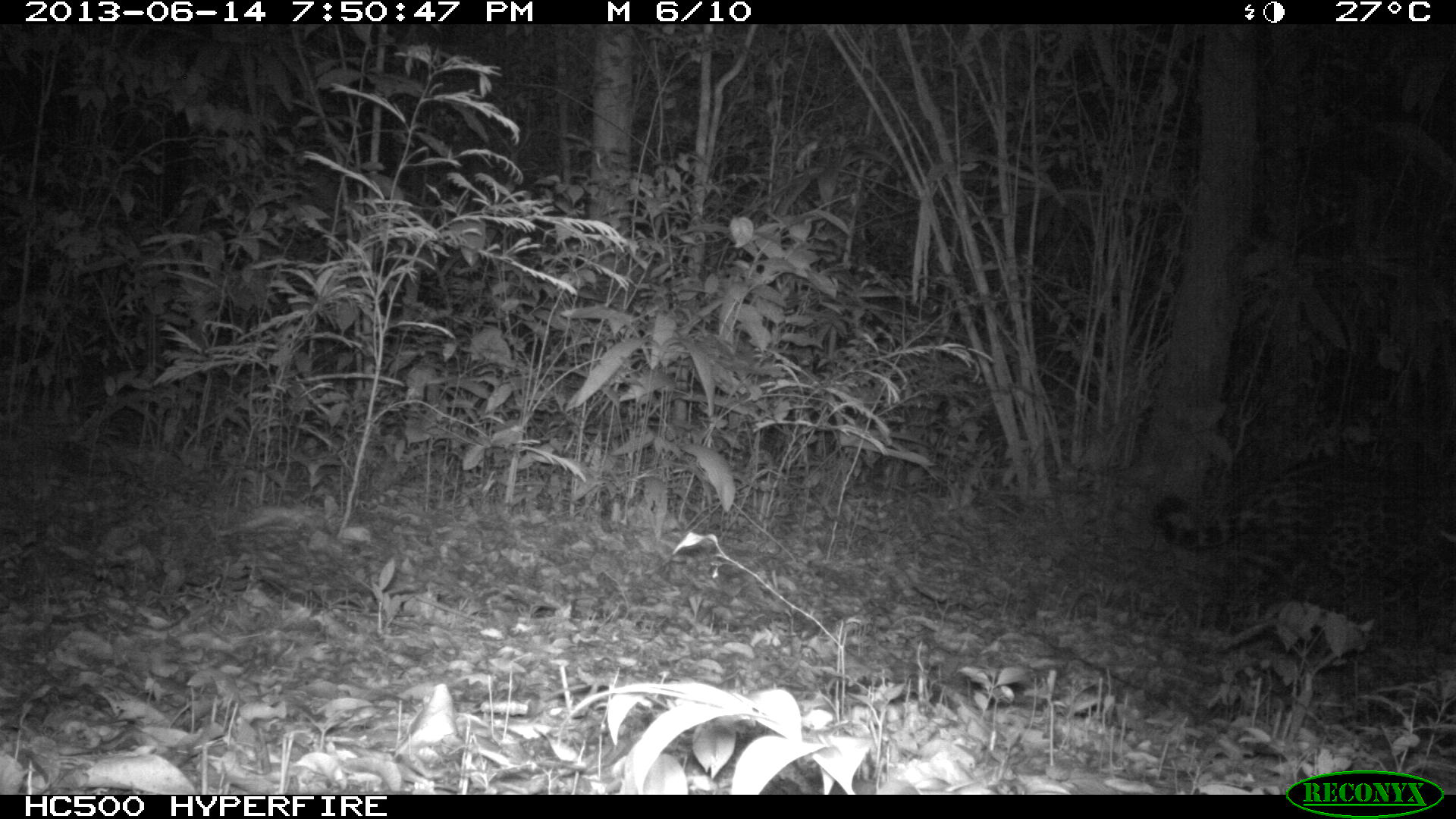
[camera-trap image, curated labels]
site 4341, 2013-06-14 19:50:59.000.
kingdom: Animalia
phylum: Chordata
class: Mammalia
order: Carnivora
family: Felidae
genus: Panthera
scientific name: Panthera onca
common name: jaguar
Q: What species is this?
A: Panthera onca (jaguar).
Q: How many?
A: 1.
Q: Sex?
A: Male.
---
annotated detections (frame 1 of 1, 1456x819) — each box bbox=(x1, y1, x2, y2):
panthera onca: bbox=(1151, 450, 1456, 651)